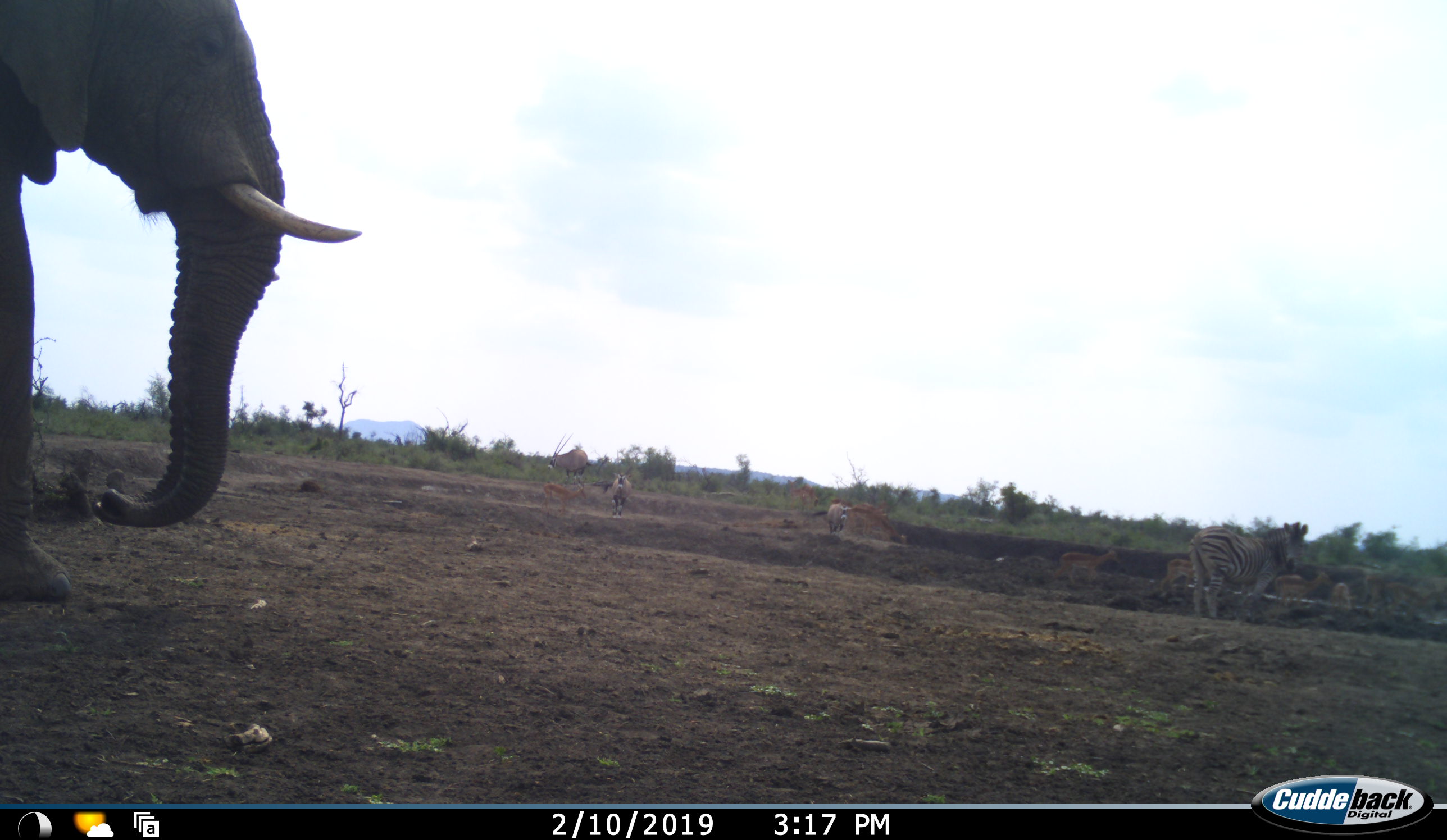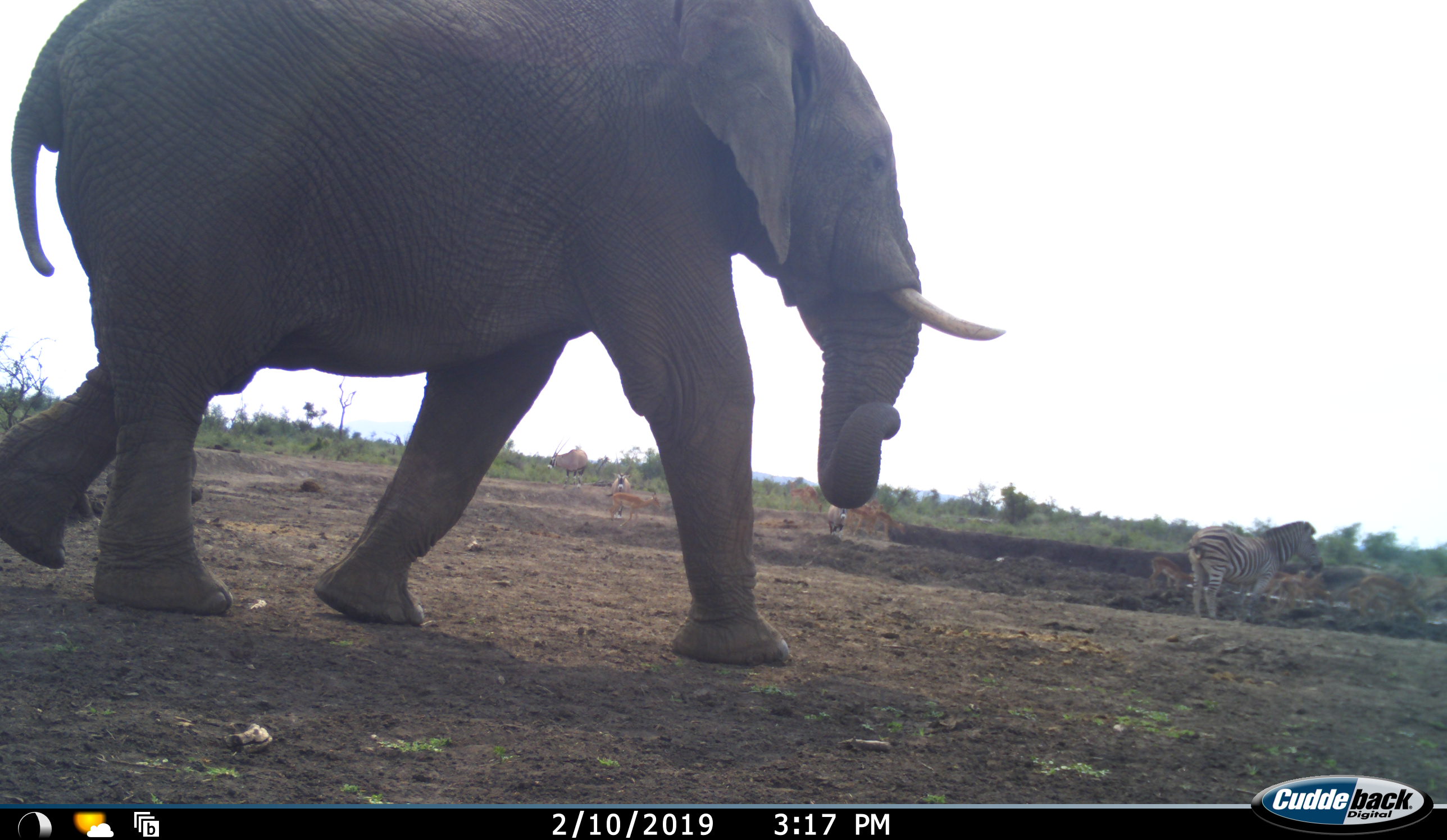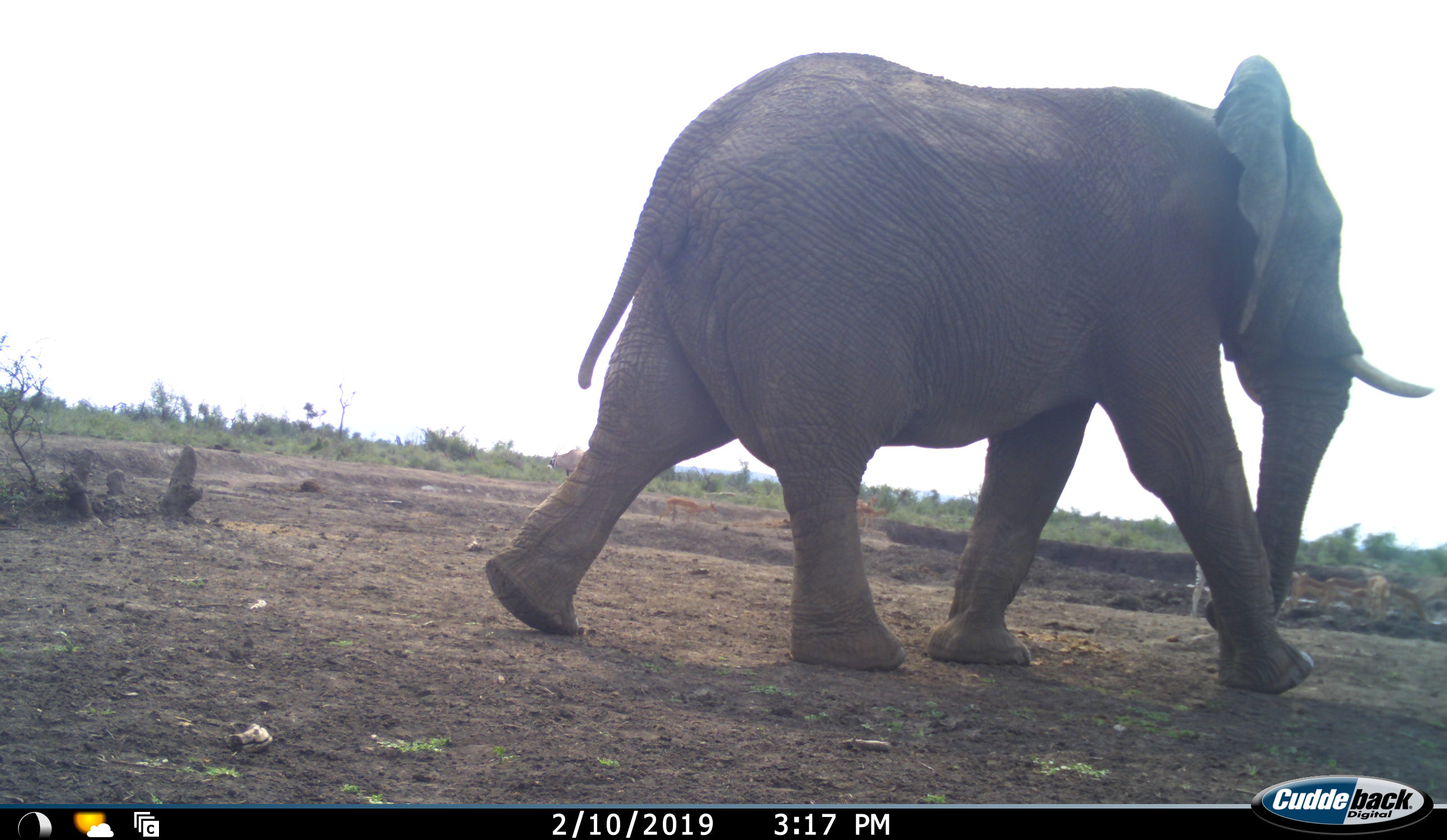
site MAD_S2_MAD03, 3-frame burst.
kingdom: Animalia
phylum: Chordata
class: Mammalia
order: Proboscidea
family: Elephantidae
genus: Loxodonta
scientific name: Loxodonta africana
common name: african bush elephant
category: elephant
Elephant (african bush elephant) (Loxodonta africana), count 1. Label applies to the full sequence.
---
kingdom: Animalia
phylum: Chordata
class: Mammalia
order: Perissodactyla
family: Equidae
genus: Equus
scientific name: Equus quagga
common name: plains zebra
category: zebraplains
Zebraplains (plains zebra) (Equus quagga), count 1. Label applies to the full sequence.